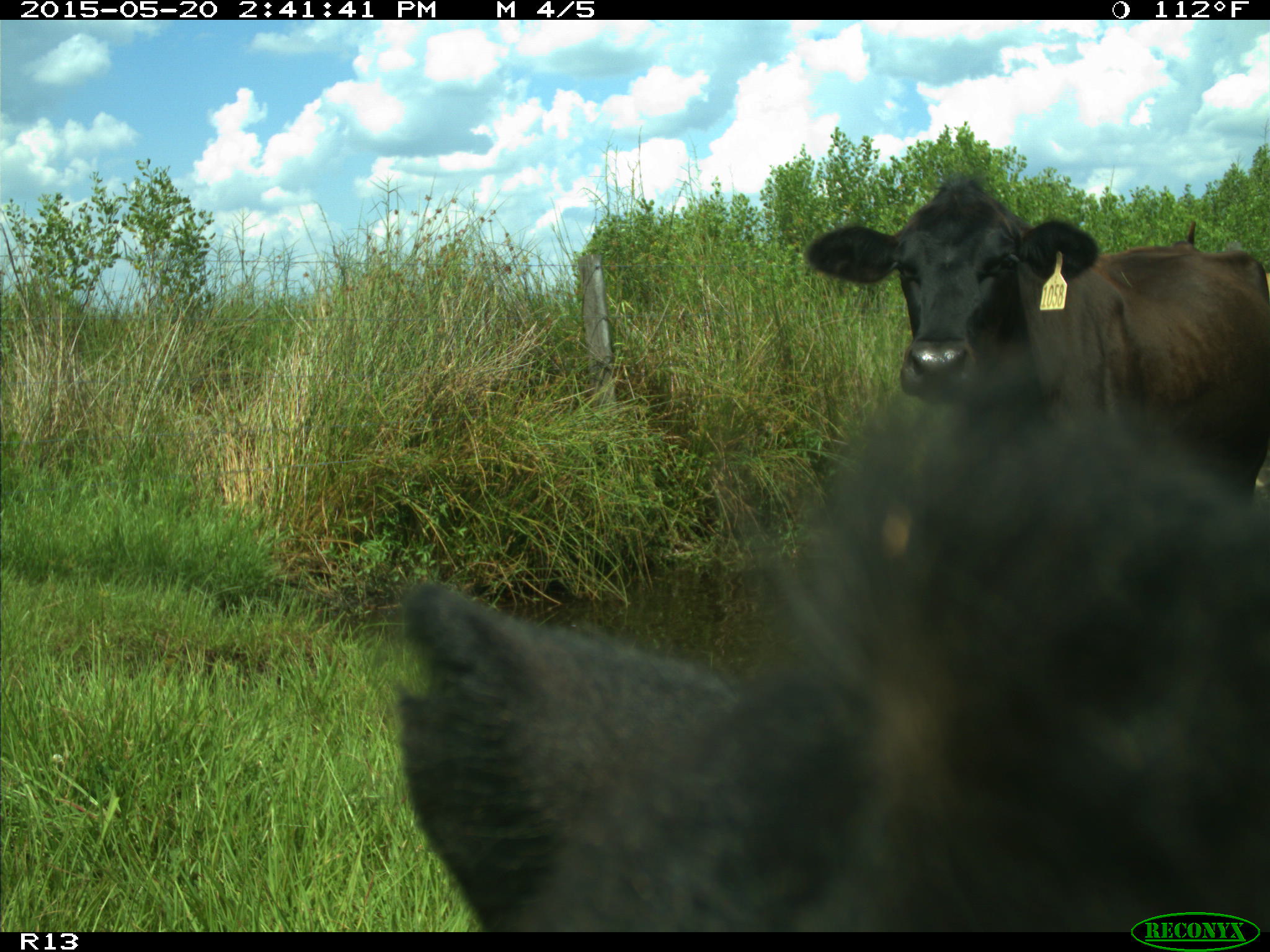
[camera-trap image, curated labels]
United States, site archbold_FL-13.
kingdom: Animalia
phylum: Chordata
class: Mammalia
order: Artiodactyla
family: Bovidae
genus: Bos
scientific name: Bos taurus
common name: domestic cow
Bos taurus (domestic cow).